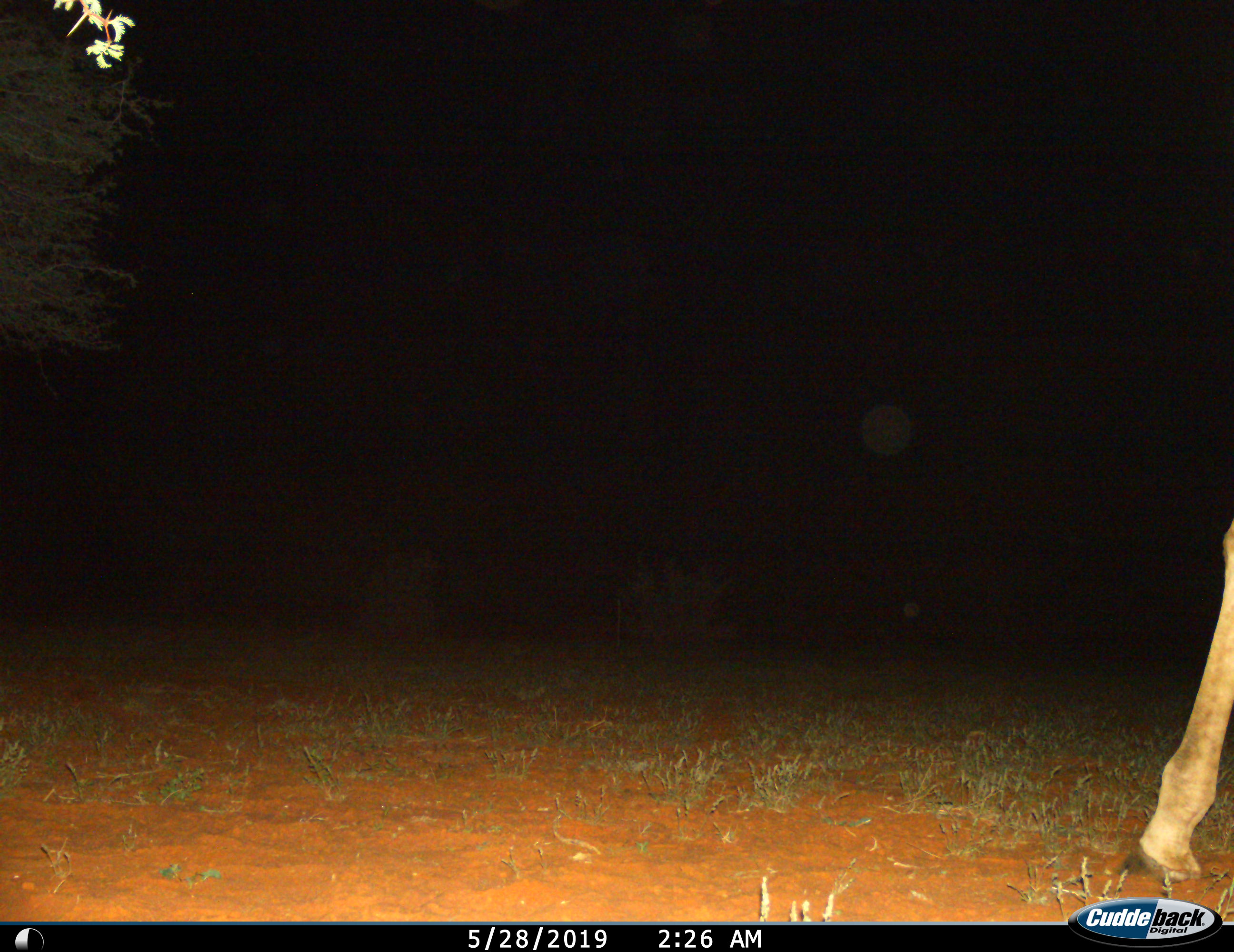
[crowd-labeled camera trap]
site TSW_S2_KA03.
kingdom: Animalia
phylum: Chordata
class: Mammalia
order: Artiodactyla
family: Giraffidae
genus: Giraffa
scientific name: Giraffa camelopardalis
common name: giraffe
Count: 1.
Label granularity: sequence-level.